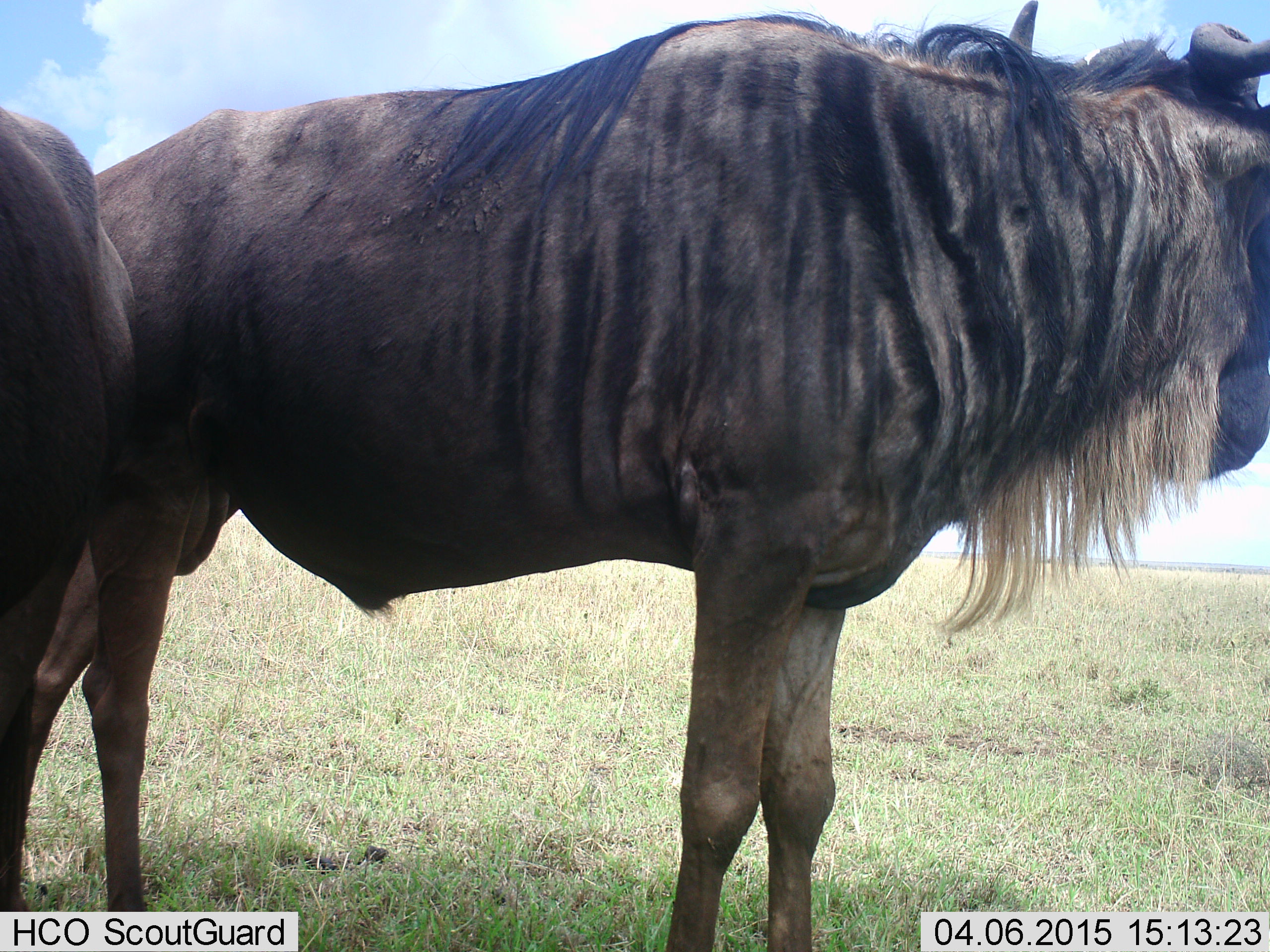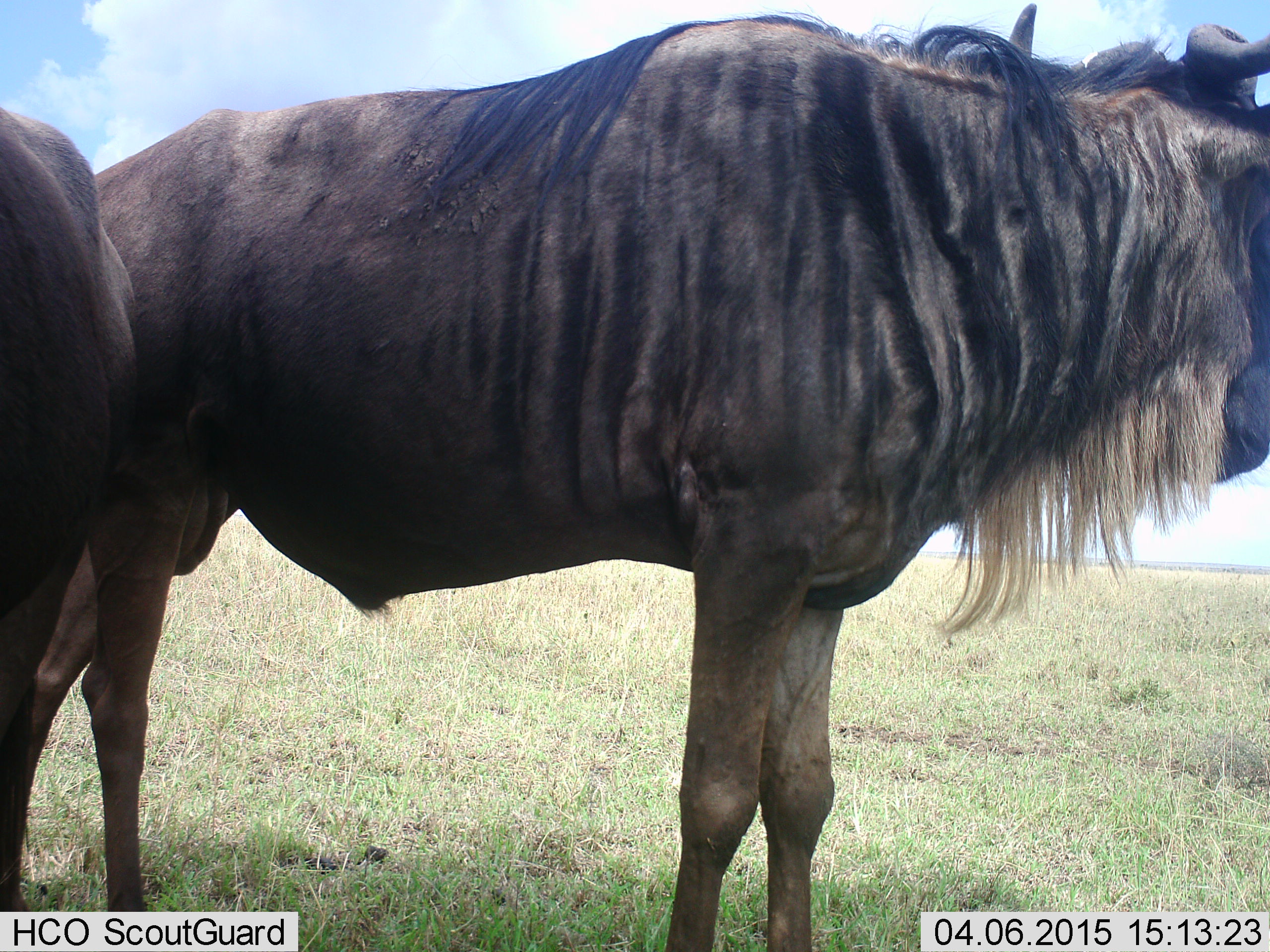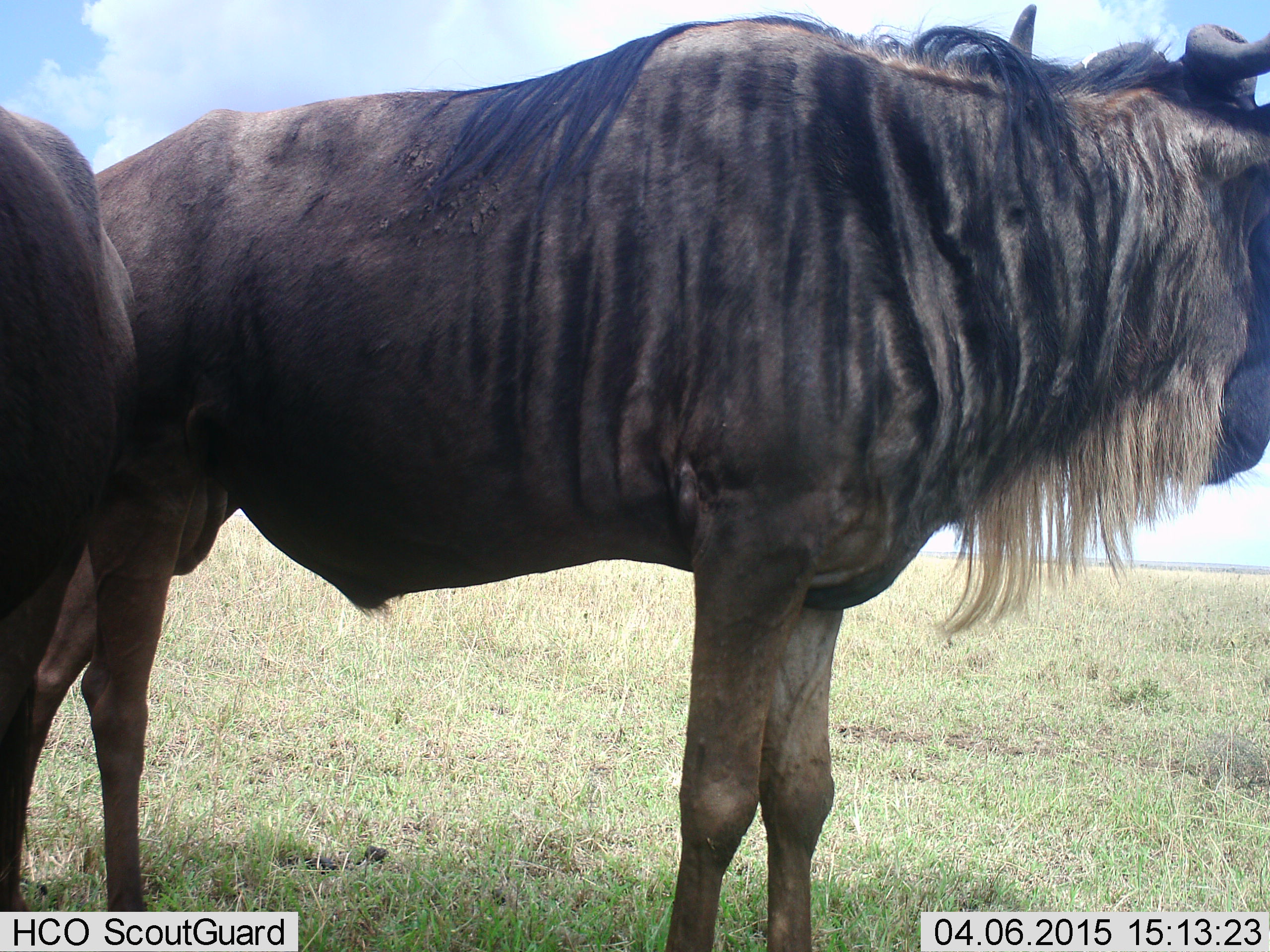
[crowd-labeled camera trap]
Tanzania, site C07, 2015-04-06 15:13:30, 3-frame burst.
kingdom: Animalia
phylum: Chordata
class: Mammalia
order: Artiodactyla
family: Bovidae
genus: Connochaetes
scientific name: Connochaetes taurinus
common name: blue wildebeest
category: wildebeest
Wildebeest (blue wildebeest) (Connochaetes taurinus), count 2. Behavior (volunteer vote fractions): standing 100%, resting 0%, moving 0%, interacting 0%. Young present (vote fraction): 0%. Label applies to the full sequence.